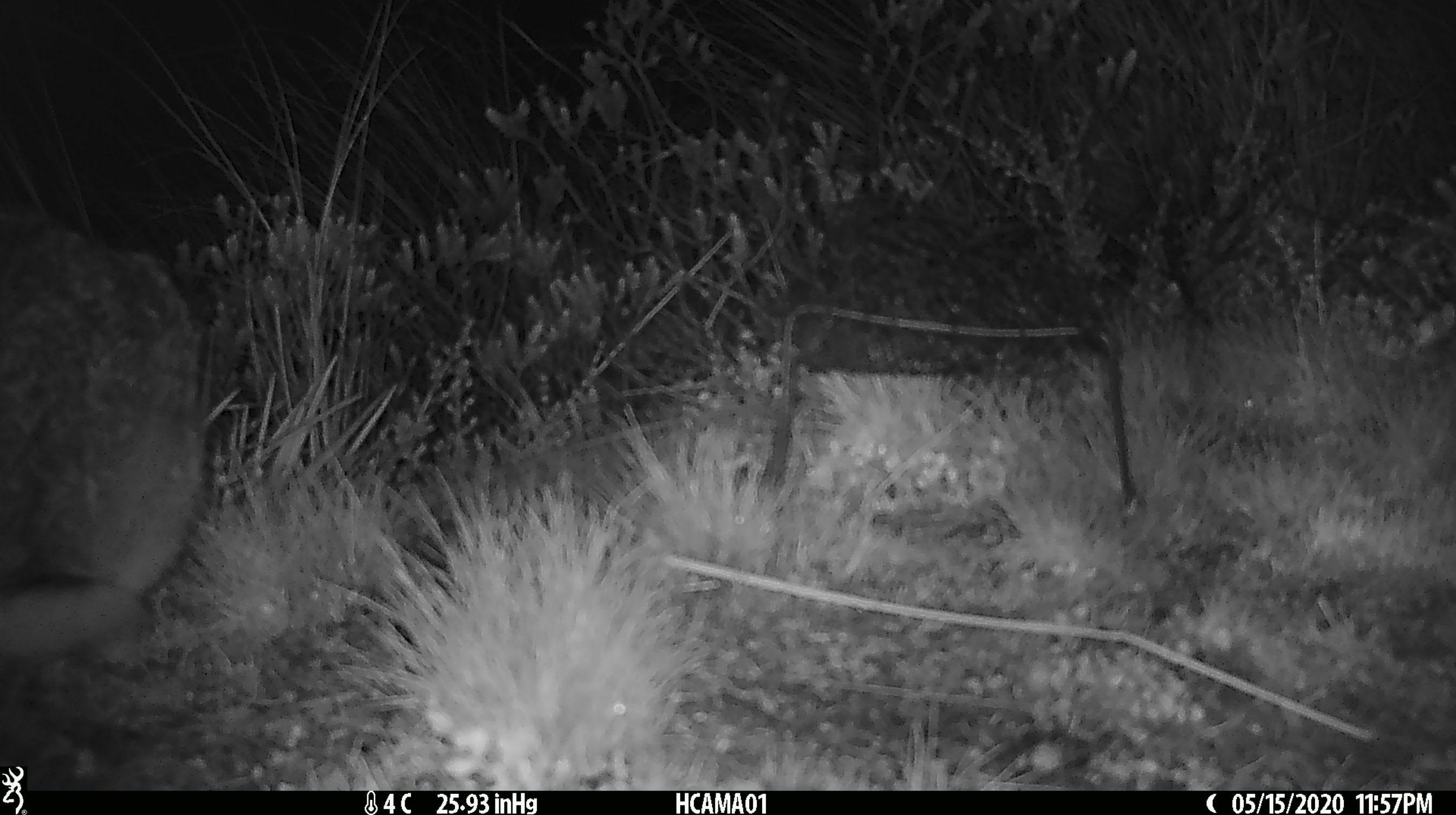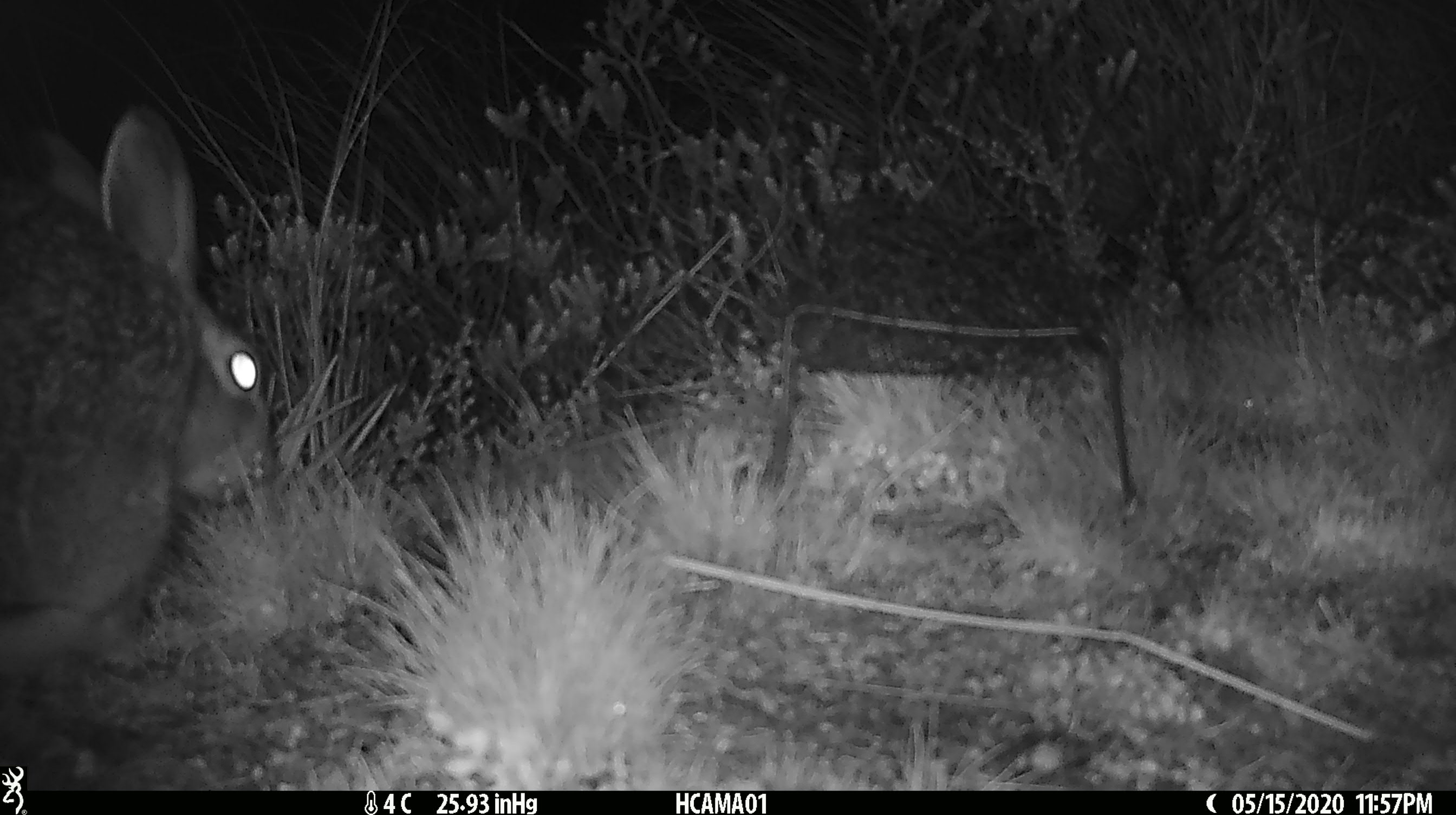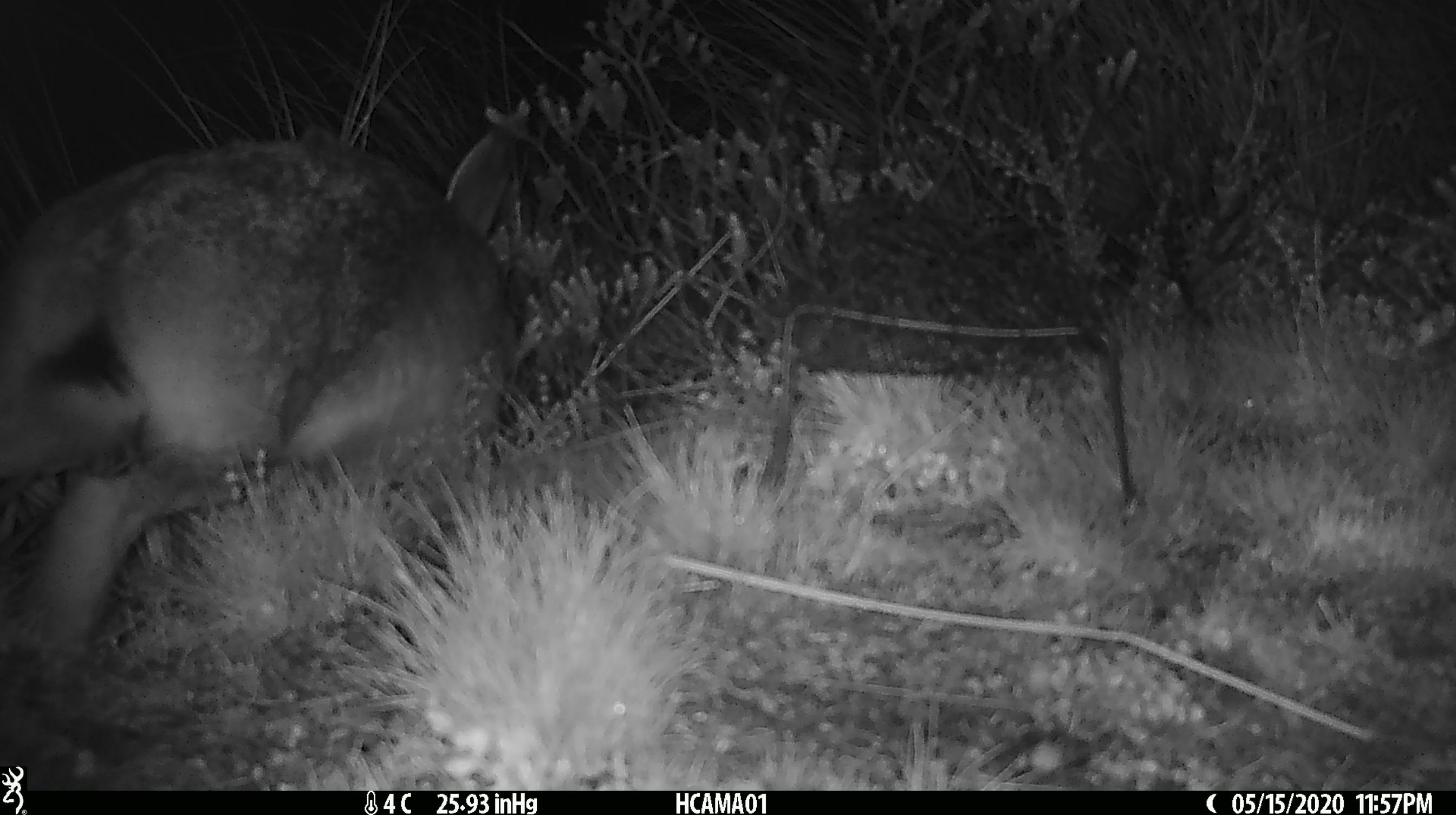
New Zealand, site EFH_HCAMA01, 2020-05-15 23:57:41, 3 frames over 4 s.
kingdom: Animalia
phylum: Chordata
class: Mammalia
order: Lagomorpha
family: Leporidae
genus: Lepus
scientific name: Lepus europaeus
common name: brown hare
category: hare